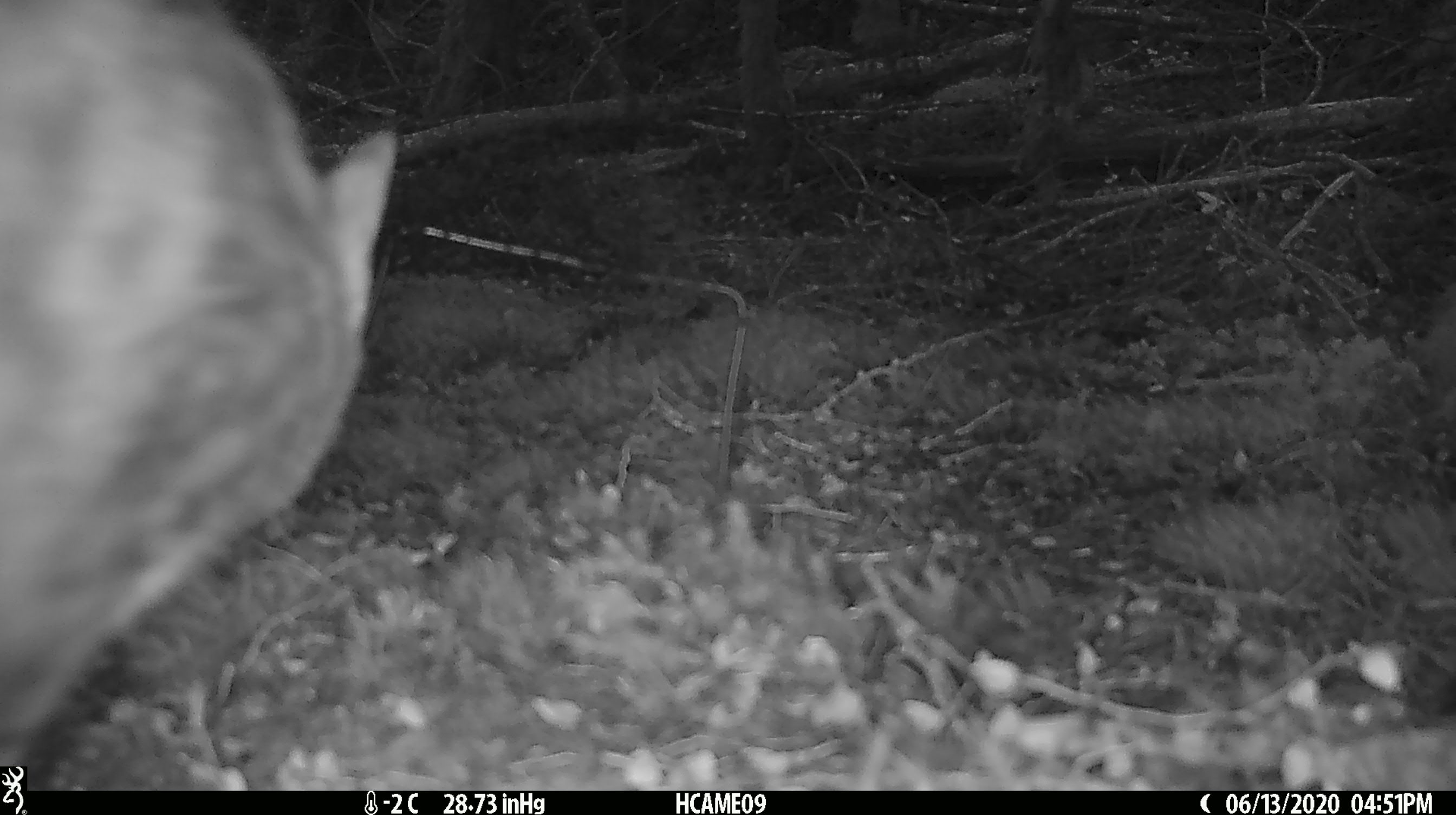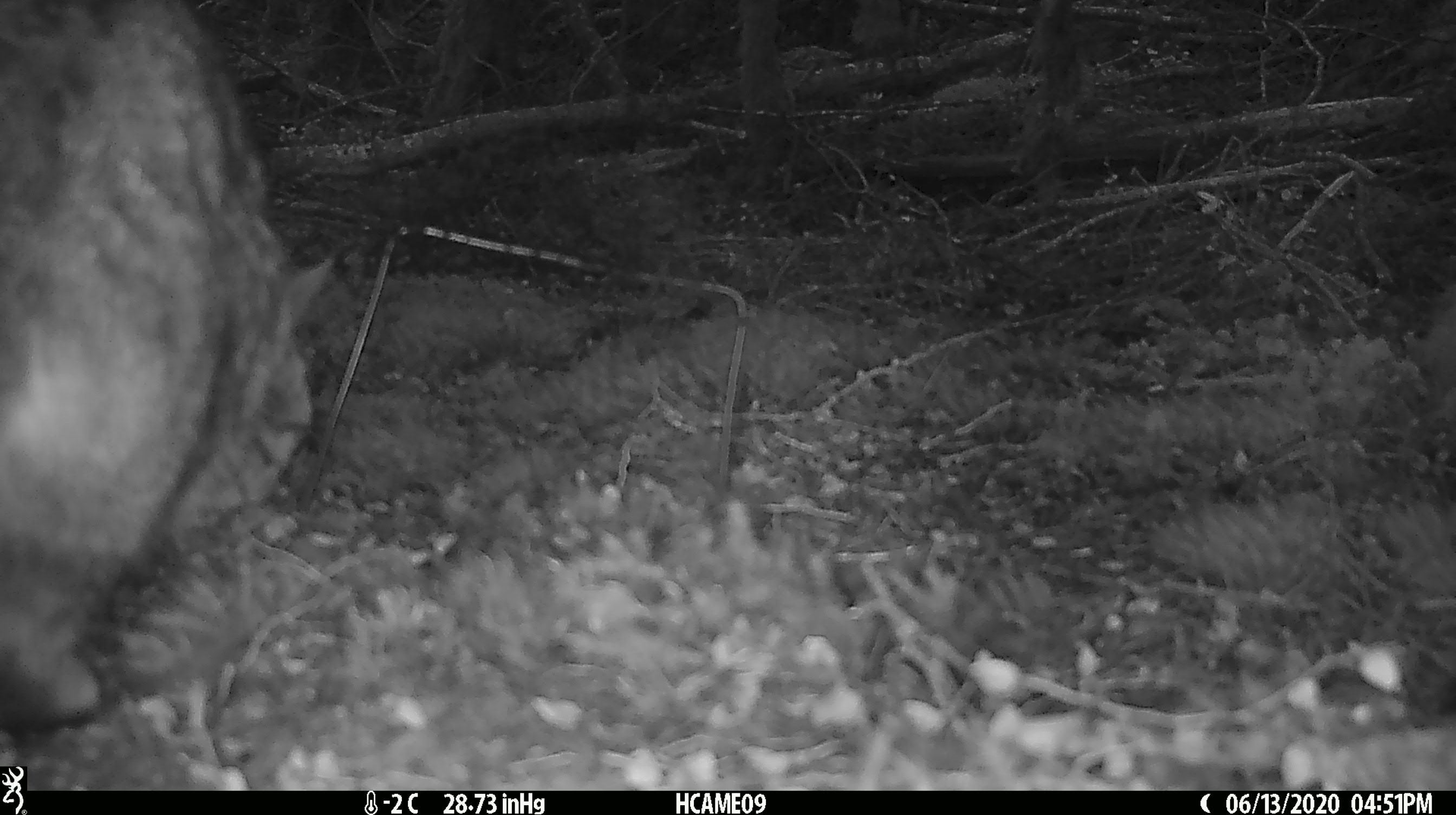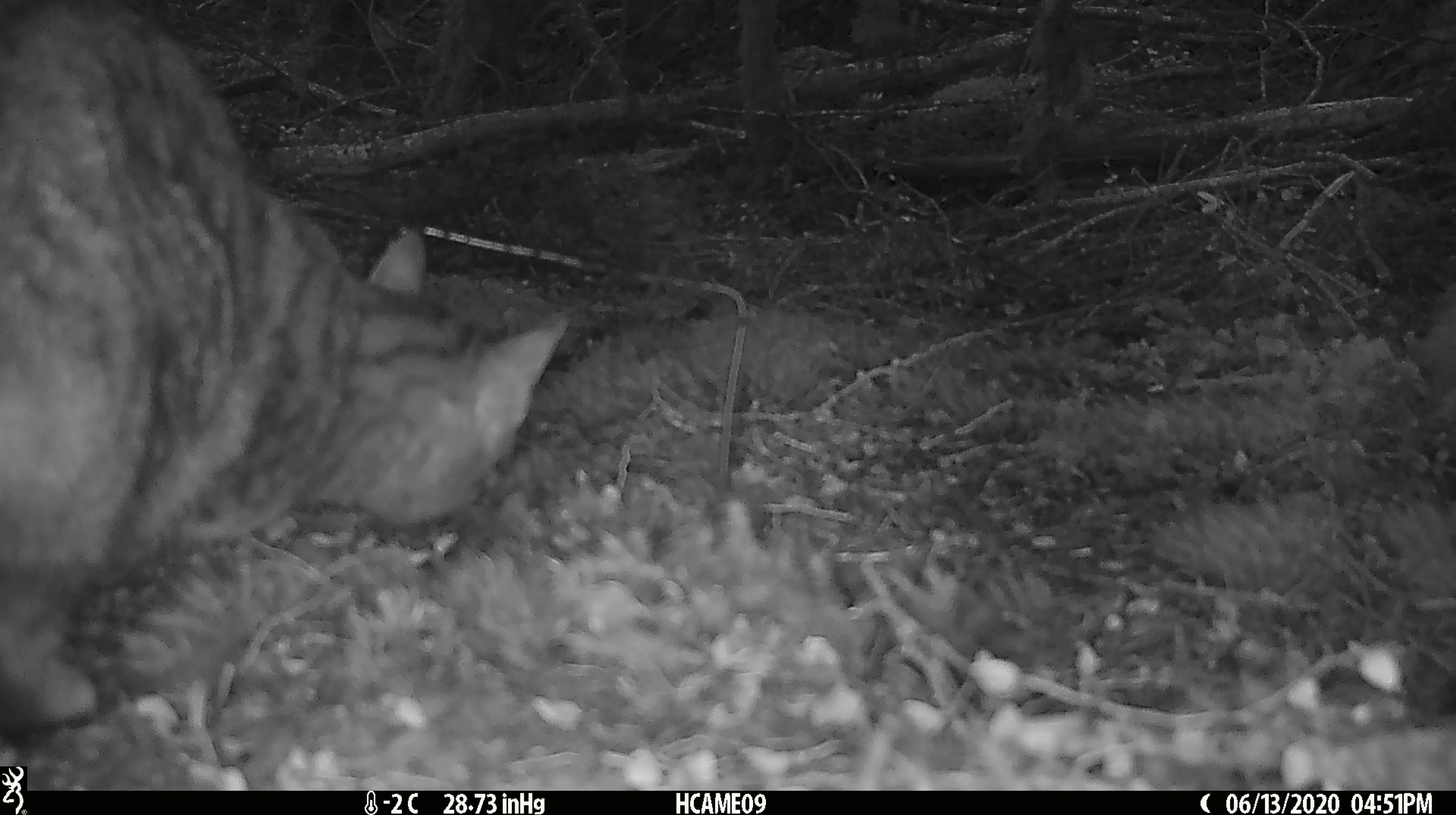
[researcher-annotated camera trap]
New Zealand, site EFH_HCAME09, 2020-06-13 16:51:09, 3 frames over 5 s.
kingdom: Animalia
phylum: Chordata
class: Mammalia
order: Carnivora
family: Felidae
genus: Felis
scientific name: Felis catus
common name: domestic cat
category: cat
Cat (domestic cat) (Felis catus).